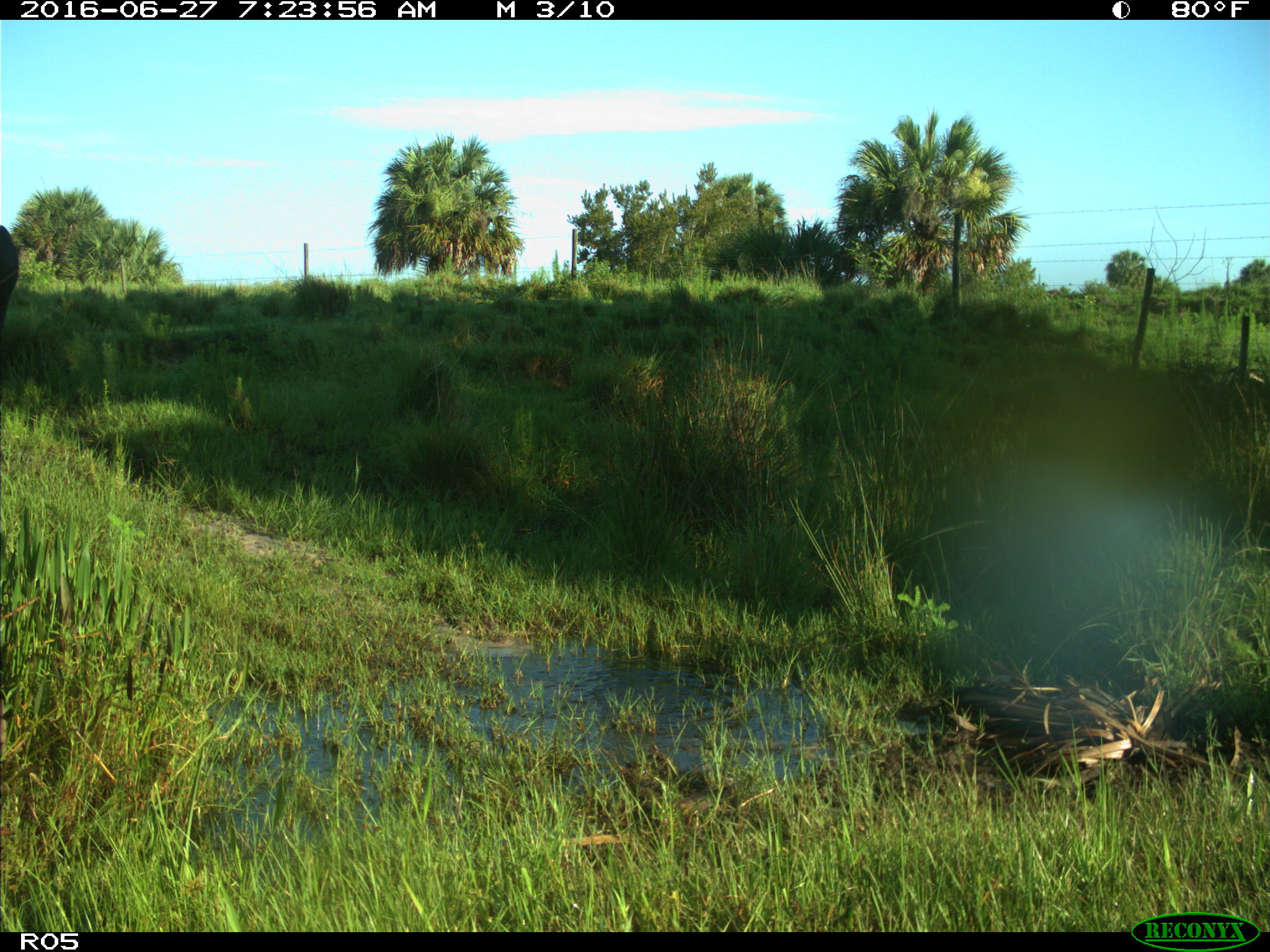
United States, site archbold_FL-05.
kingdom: Animalia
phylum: Chordata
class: Mammalia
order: Artiodactyla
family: Bovidae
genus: Bos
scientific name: Bos taurus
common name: domestic cow